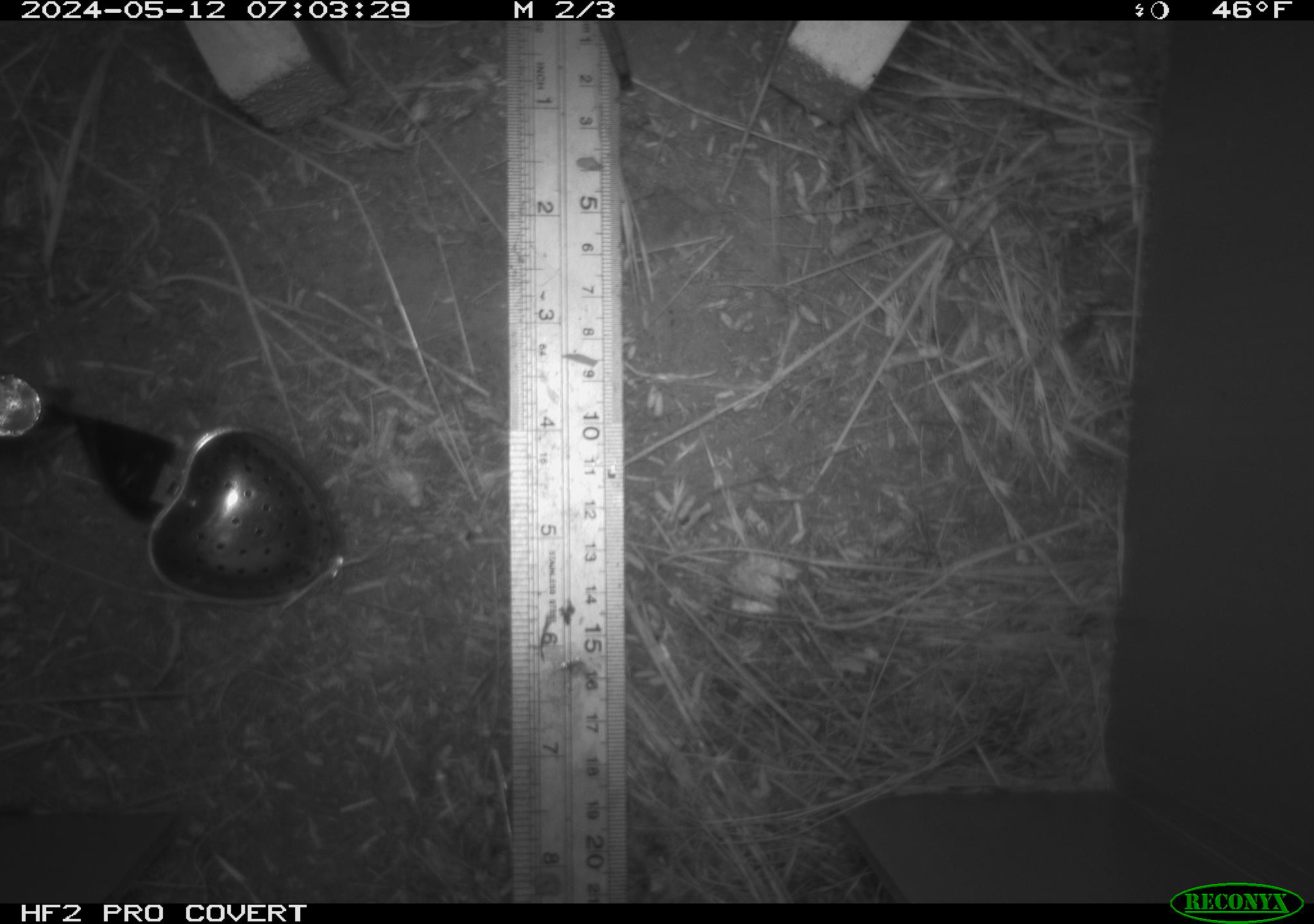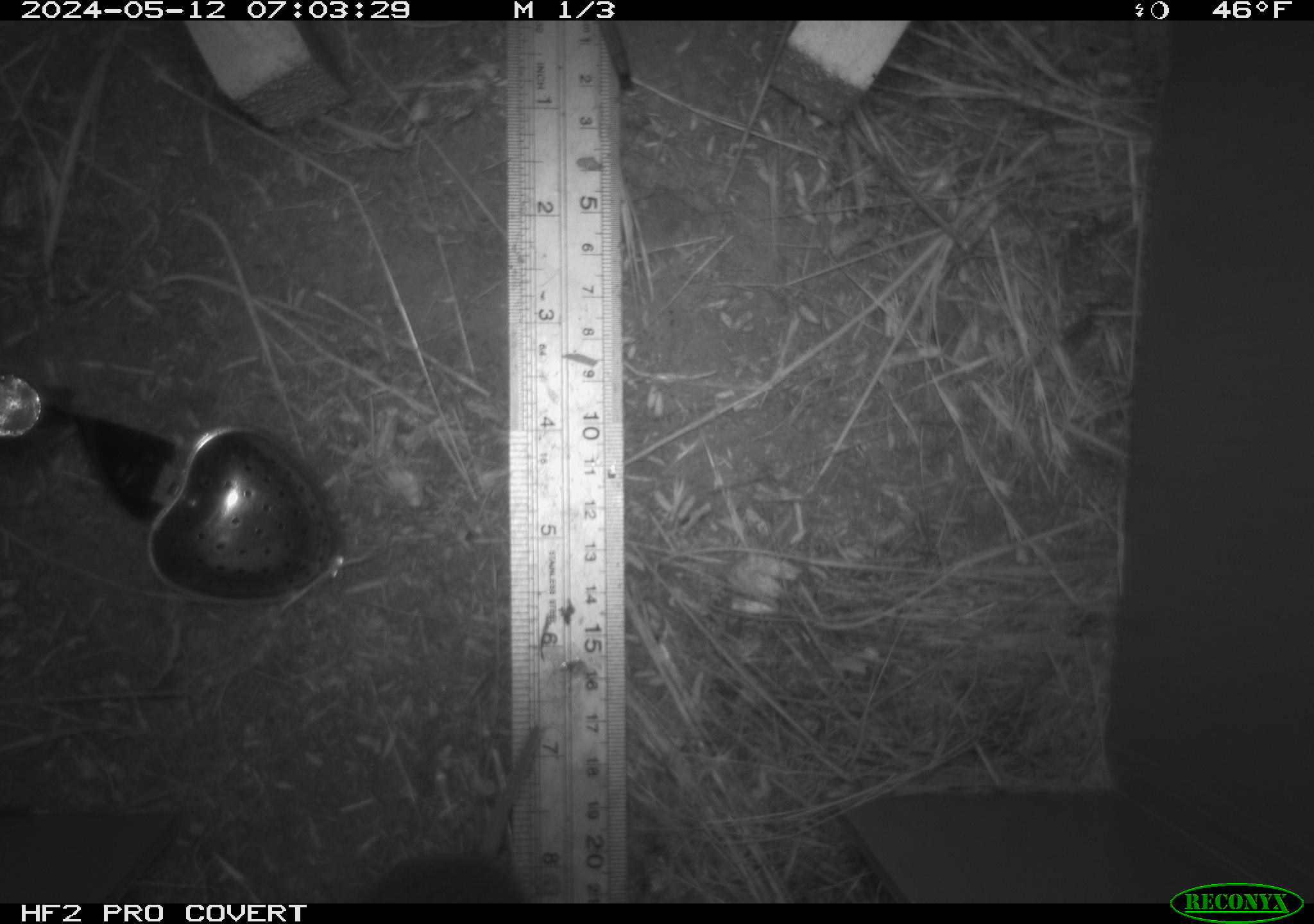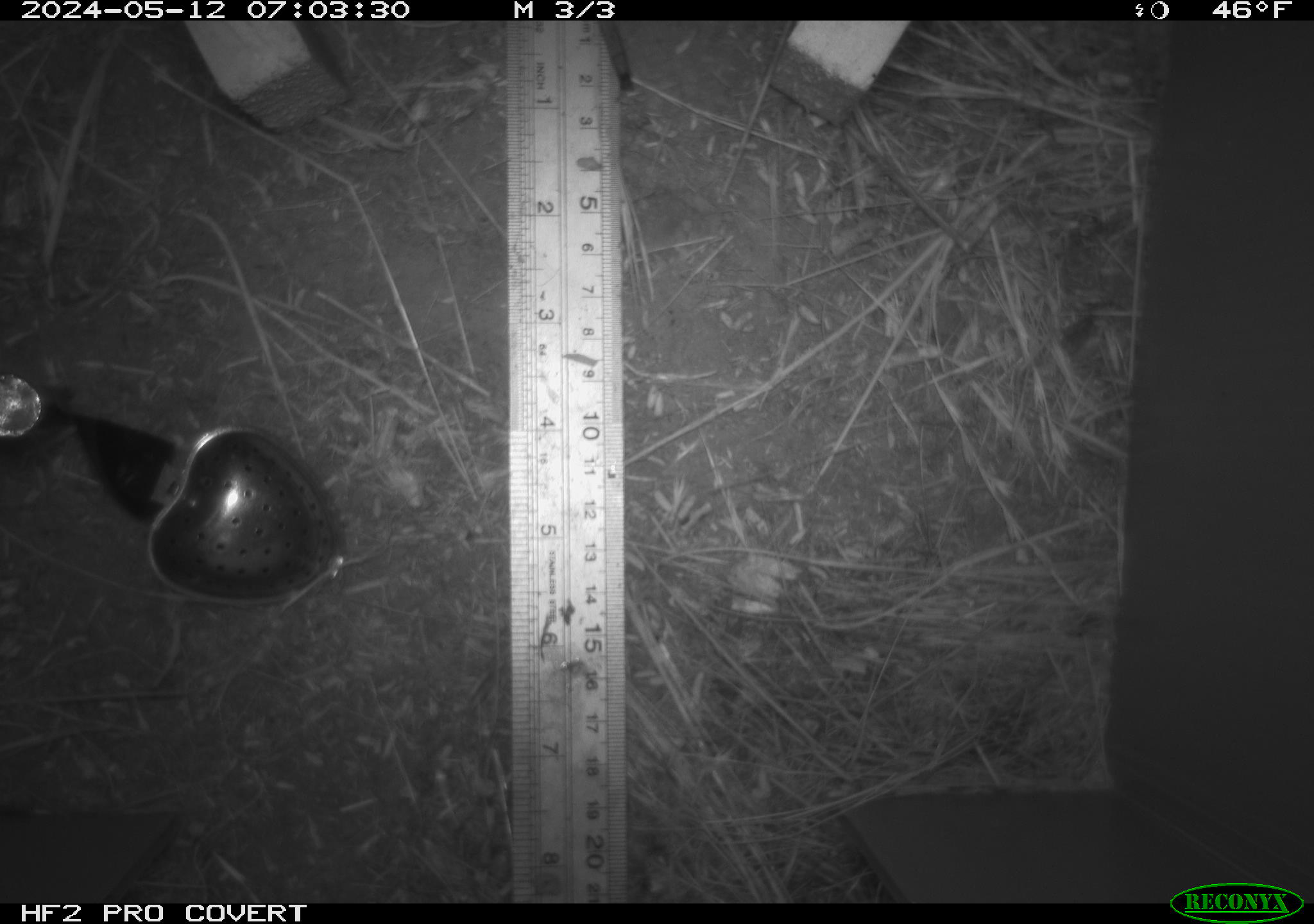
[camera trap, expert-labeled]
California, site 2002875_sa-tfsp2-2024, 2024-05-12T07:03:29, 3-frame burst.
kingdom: Animalia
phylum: Chordata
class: Mammalia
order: Rodentia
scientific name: Rodentia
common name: rodent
Rodent (Rodentia).